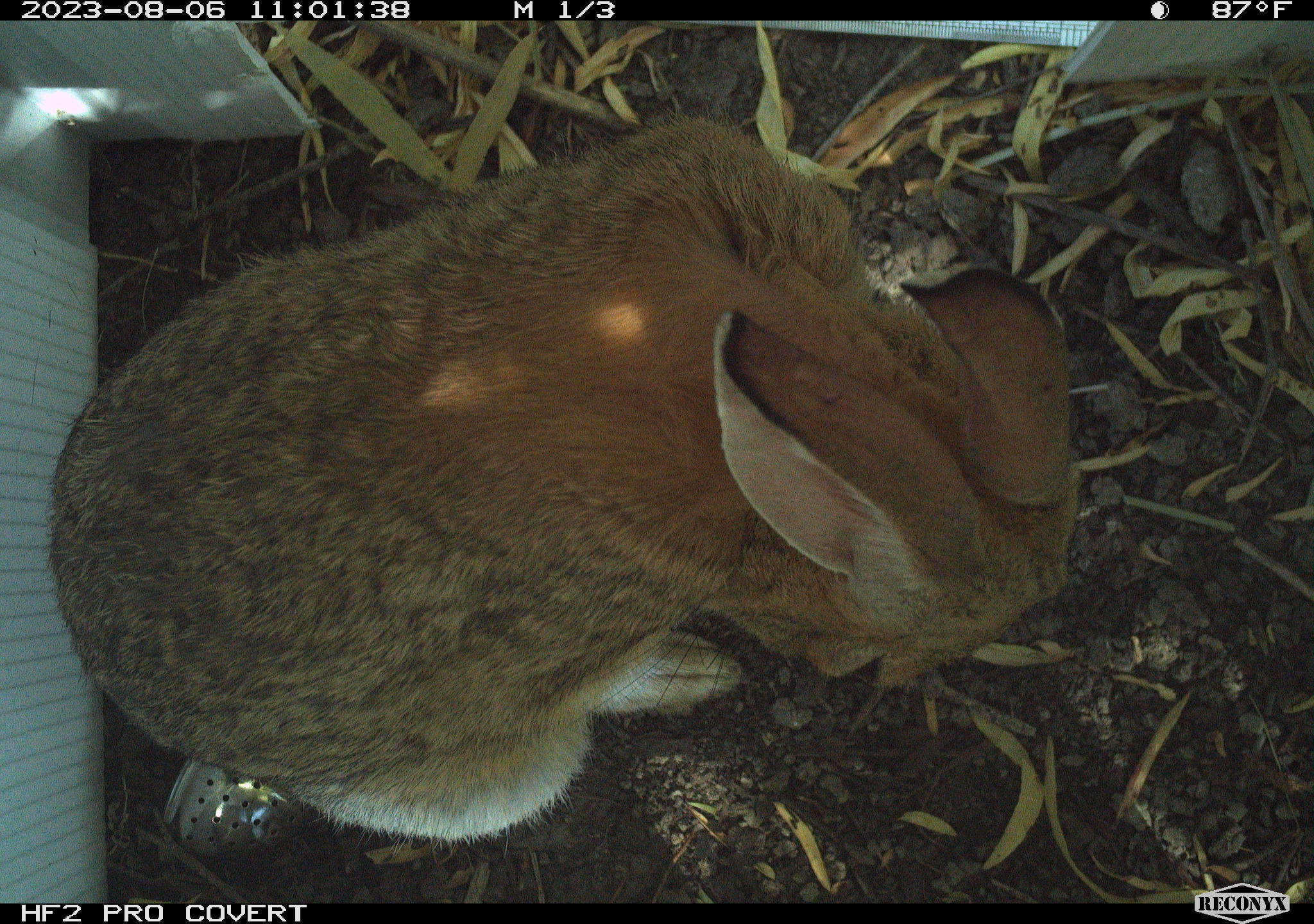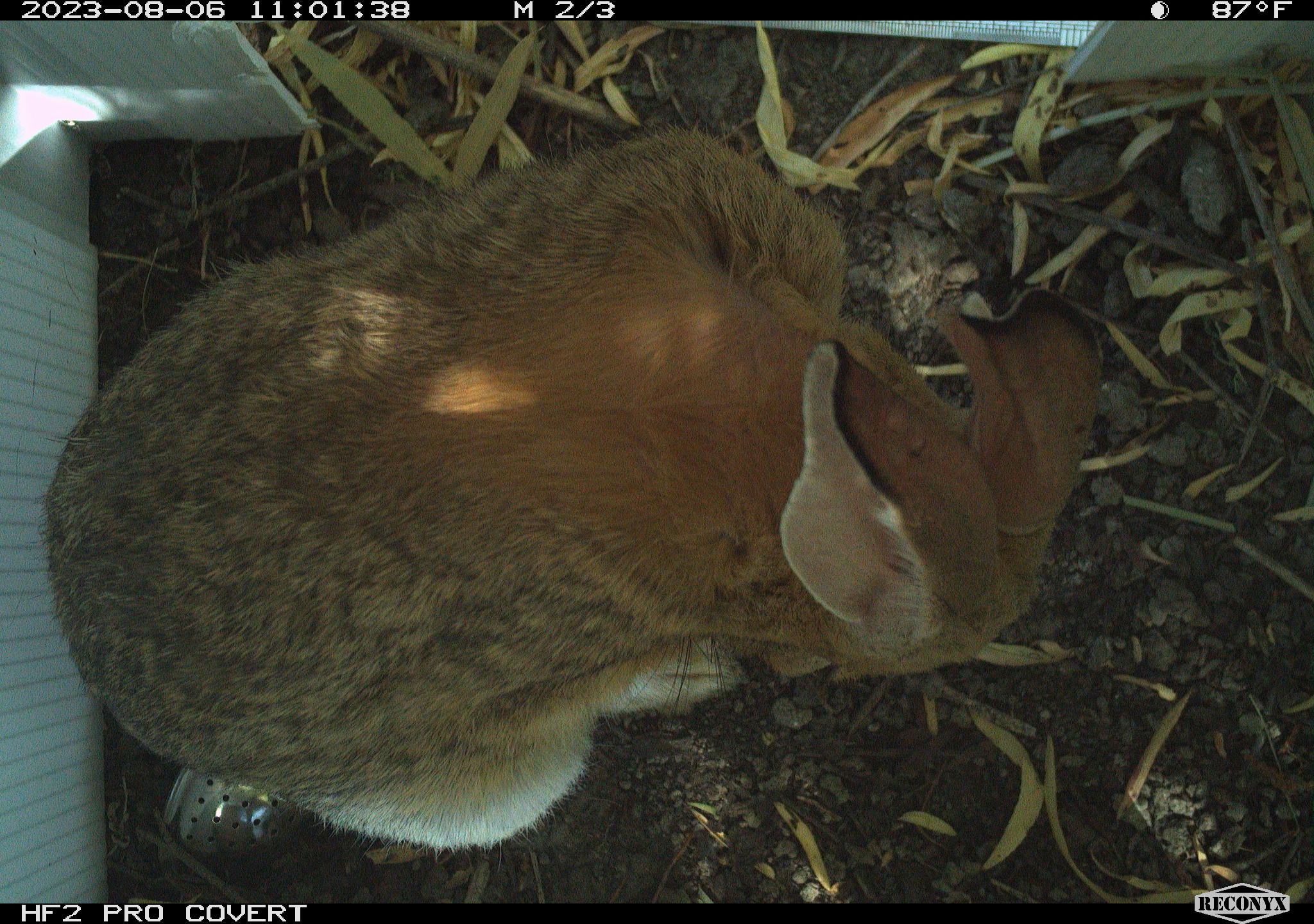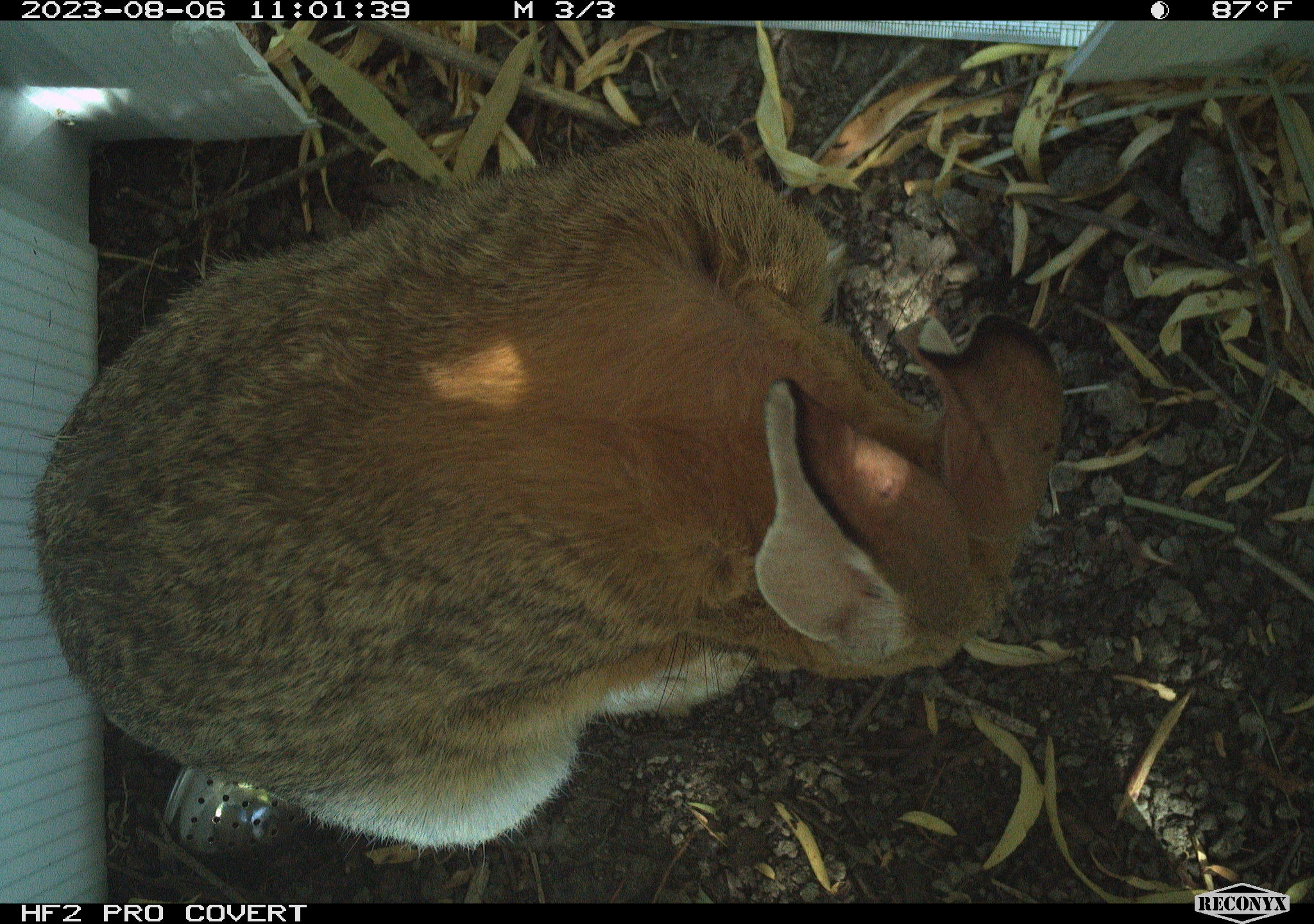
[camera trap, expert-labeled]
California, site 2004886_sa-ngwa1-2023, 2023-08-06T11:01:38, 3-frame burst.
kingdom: Animalia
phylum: Chordata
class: Mammalia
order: Lagomorpha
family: Leporidae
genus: Sylvilagus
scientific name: Sylvilagus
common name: cottontail rabbits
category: sylvilagus species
Sylvilagus species (cottontail rabbits) (Sylvilagus).